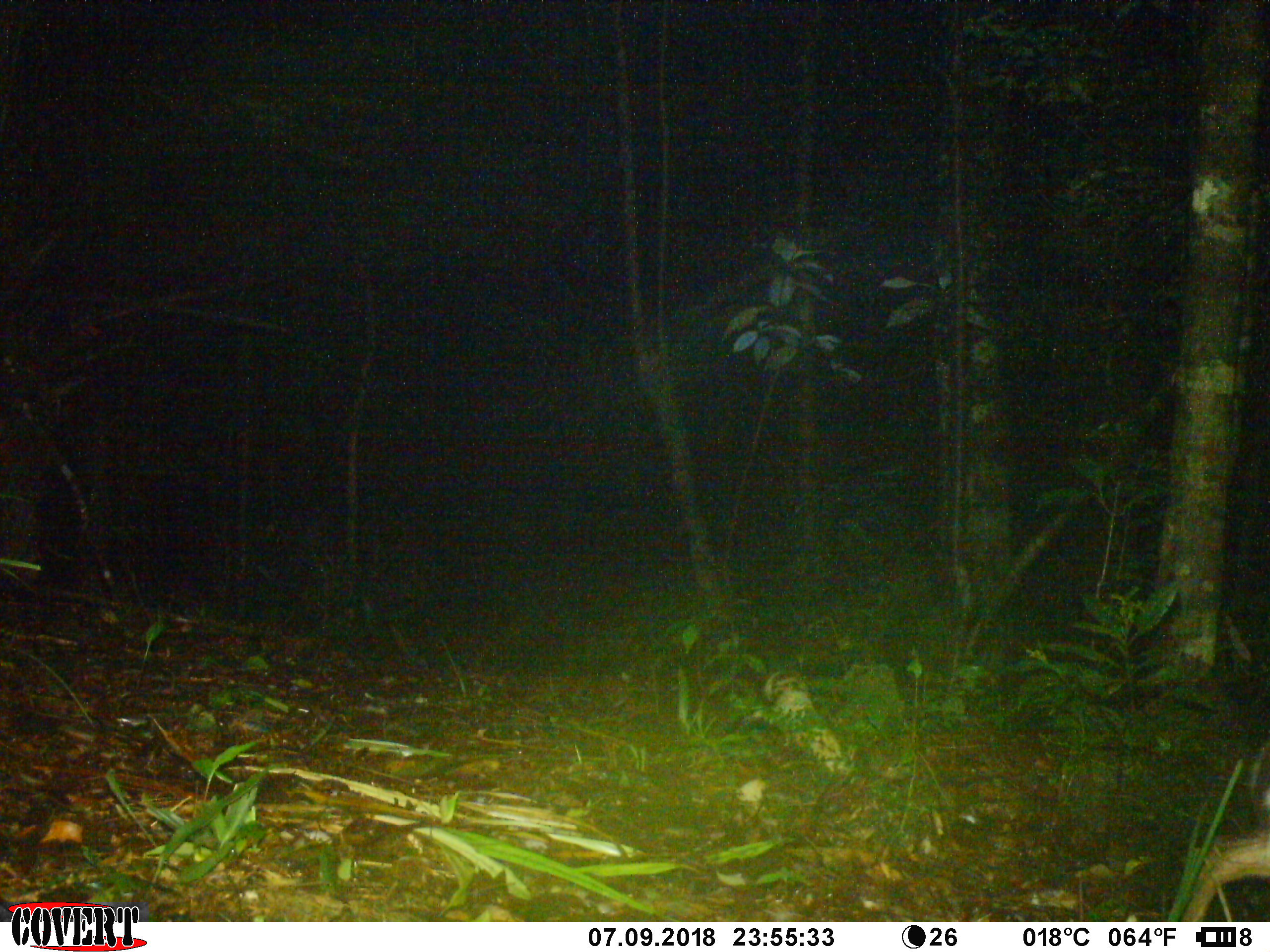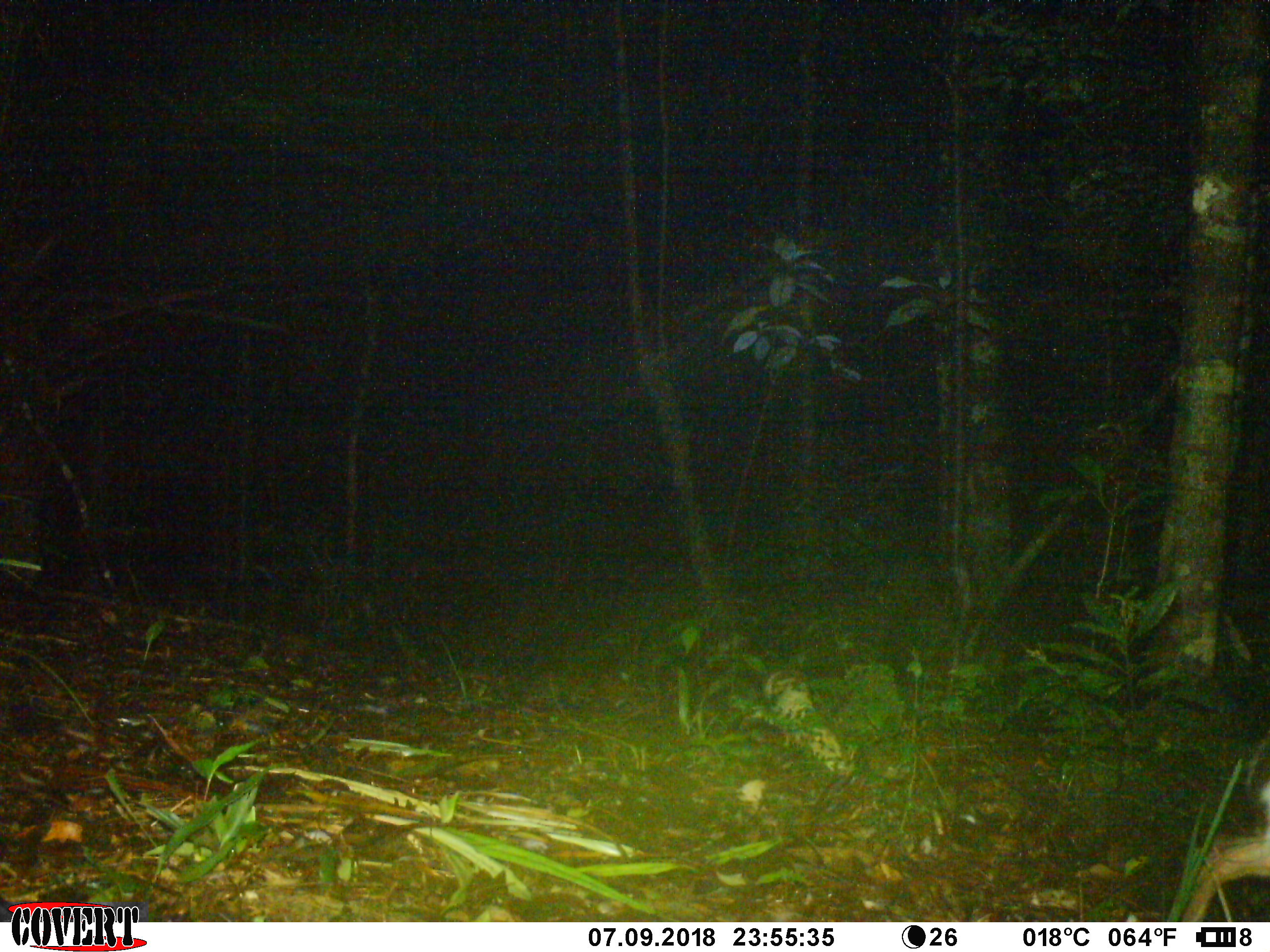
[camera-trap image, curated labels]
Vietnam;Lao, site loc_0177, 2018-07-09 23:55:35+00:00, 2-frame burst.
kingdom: Animalia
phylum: Chordata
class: Mammalia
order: Artiodactyla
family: Cervidae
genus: Muntiacus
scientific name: Muntiacus rooseveltorum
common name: roosevelt's muntjac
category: roosevelts muntjac group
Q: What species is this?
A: Roosevelts muntjac group (roosevelt's muntjac) (Muntiacus rooseveltorum).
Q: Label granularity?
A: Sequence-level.